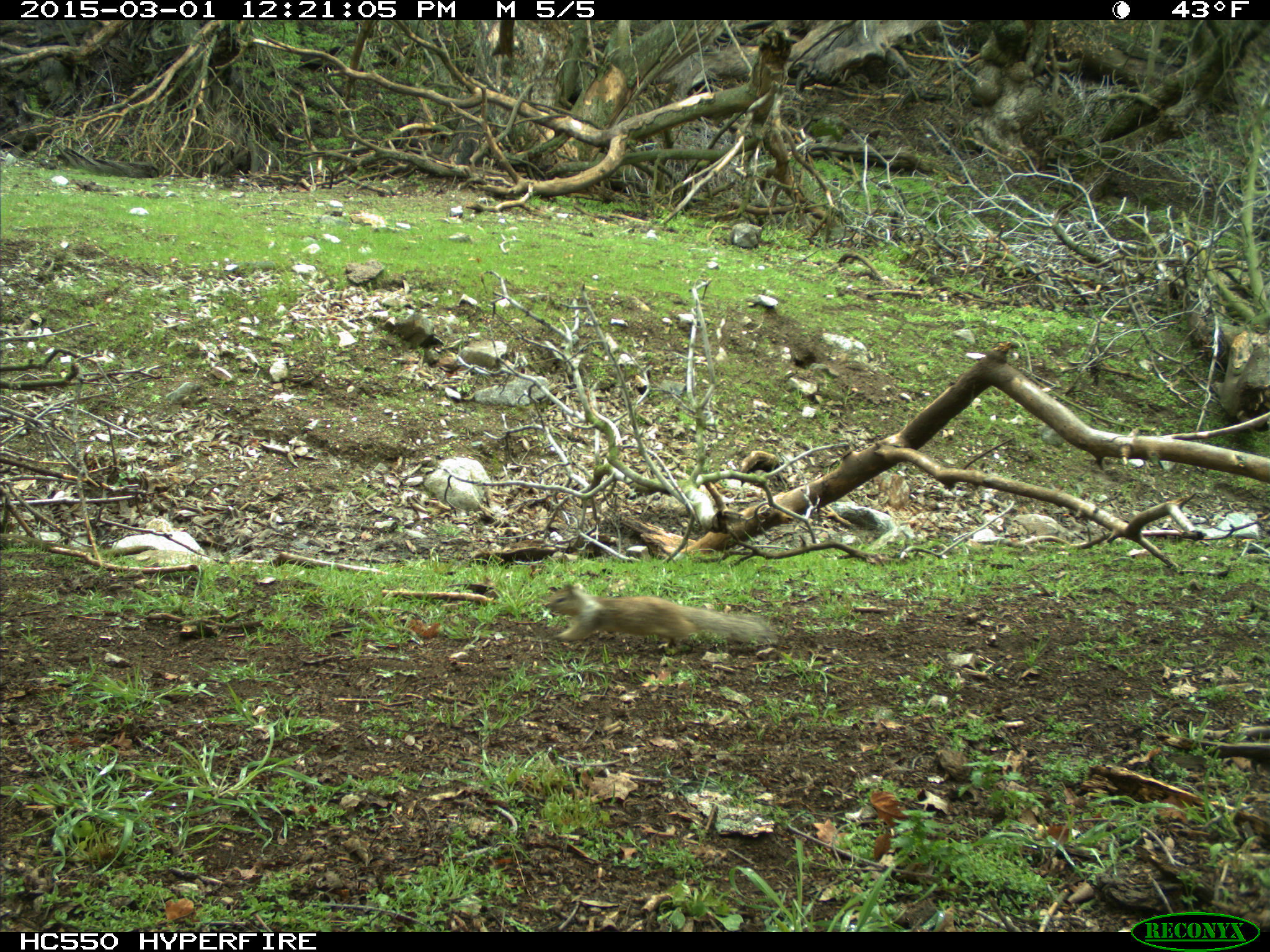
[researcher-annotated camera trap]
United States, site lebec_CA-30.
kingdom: Animalia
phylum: Chordata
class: Mammalia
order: Rodentia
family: Sciuridae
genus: Otospermophilus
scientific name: Otospermophilus beecheyi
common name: california ground squirrel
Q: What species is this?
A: Otospermophilus beecheyi (california ground squirrel).